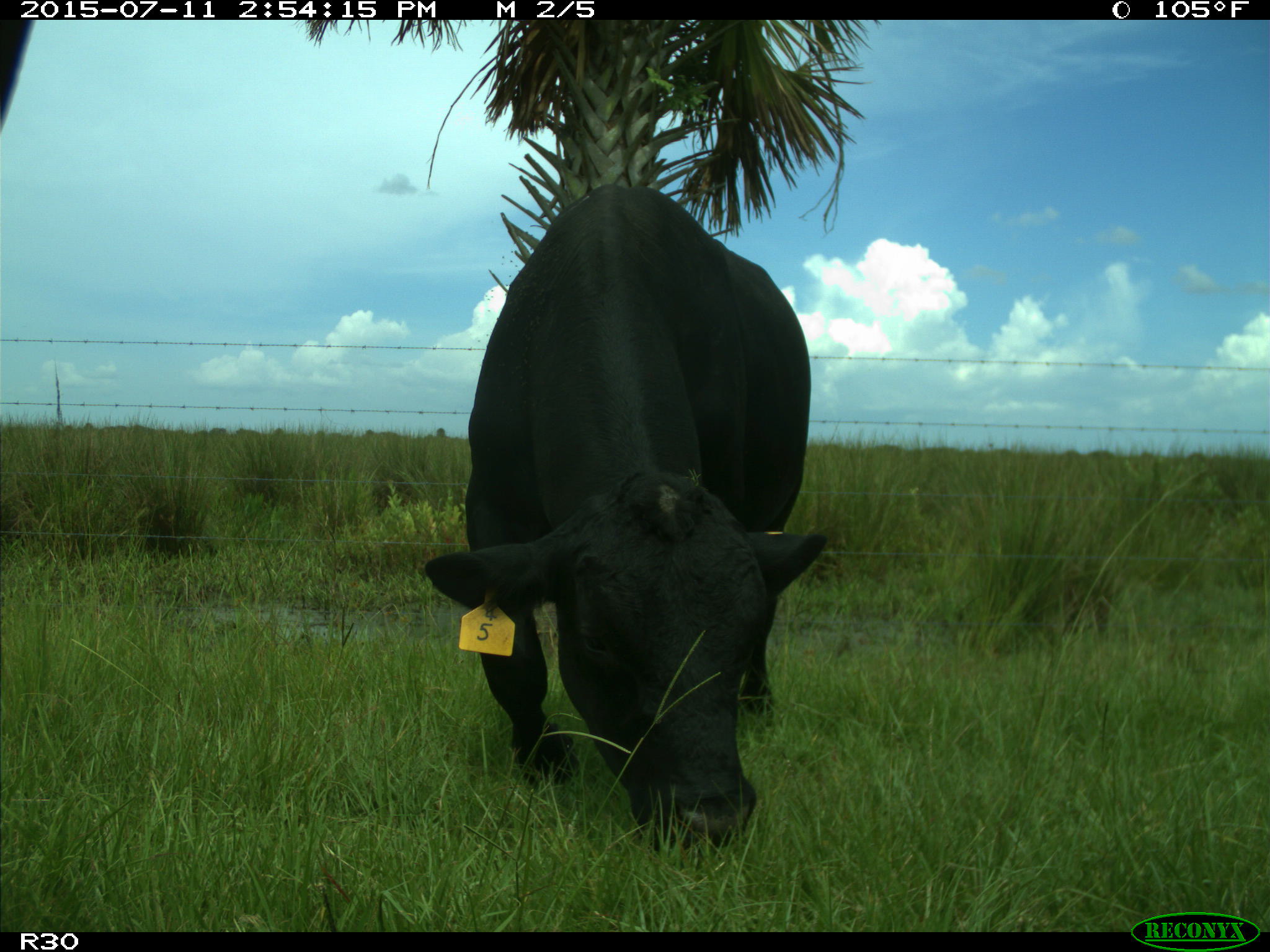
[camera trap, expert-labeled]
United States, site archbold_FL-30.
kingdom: Animalia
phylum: Chordata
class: Mammalia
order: Artiodactyla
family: Bovidae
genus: Bos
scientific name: Bos taurus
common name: domestic cow